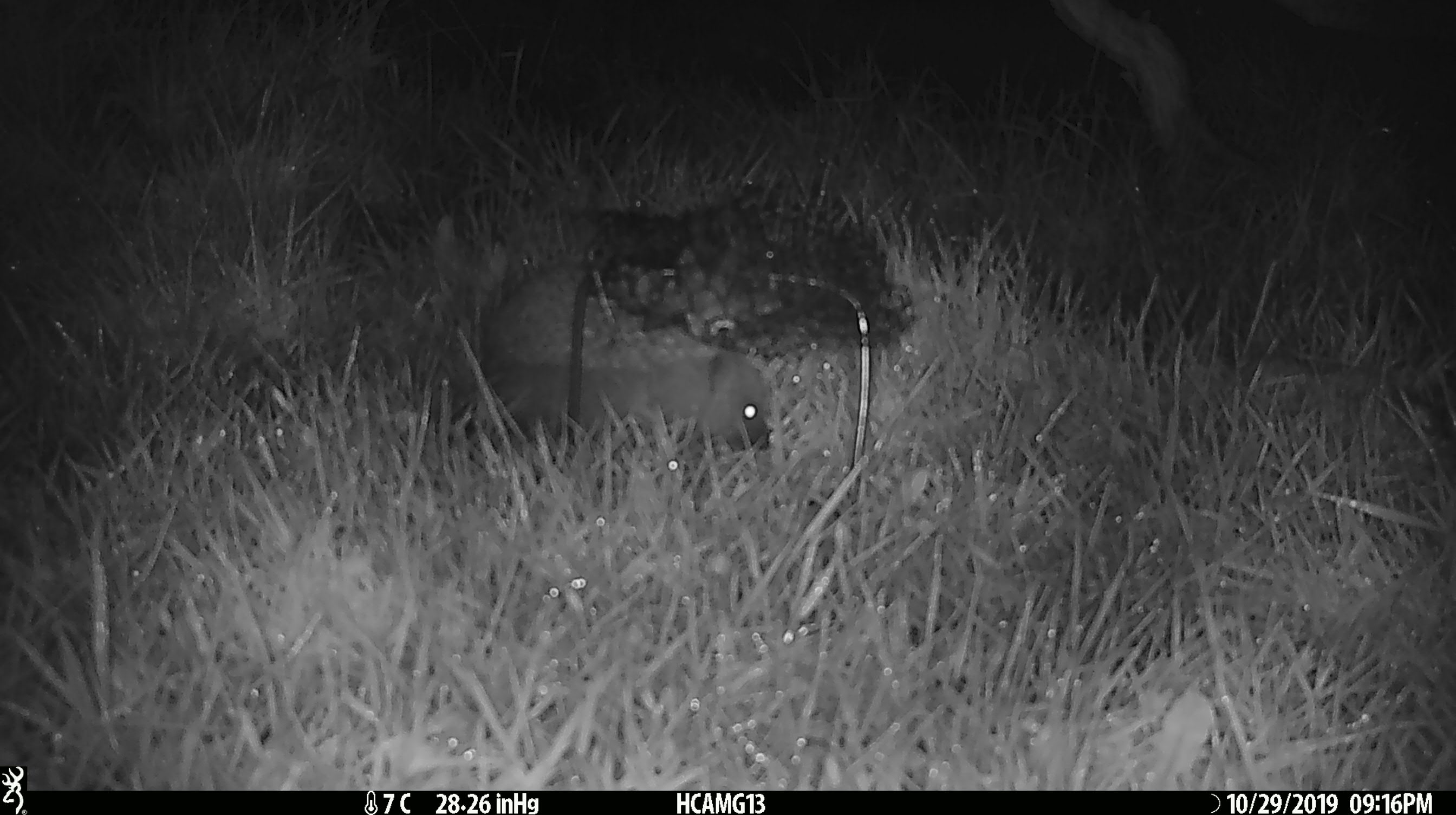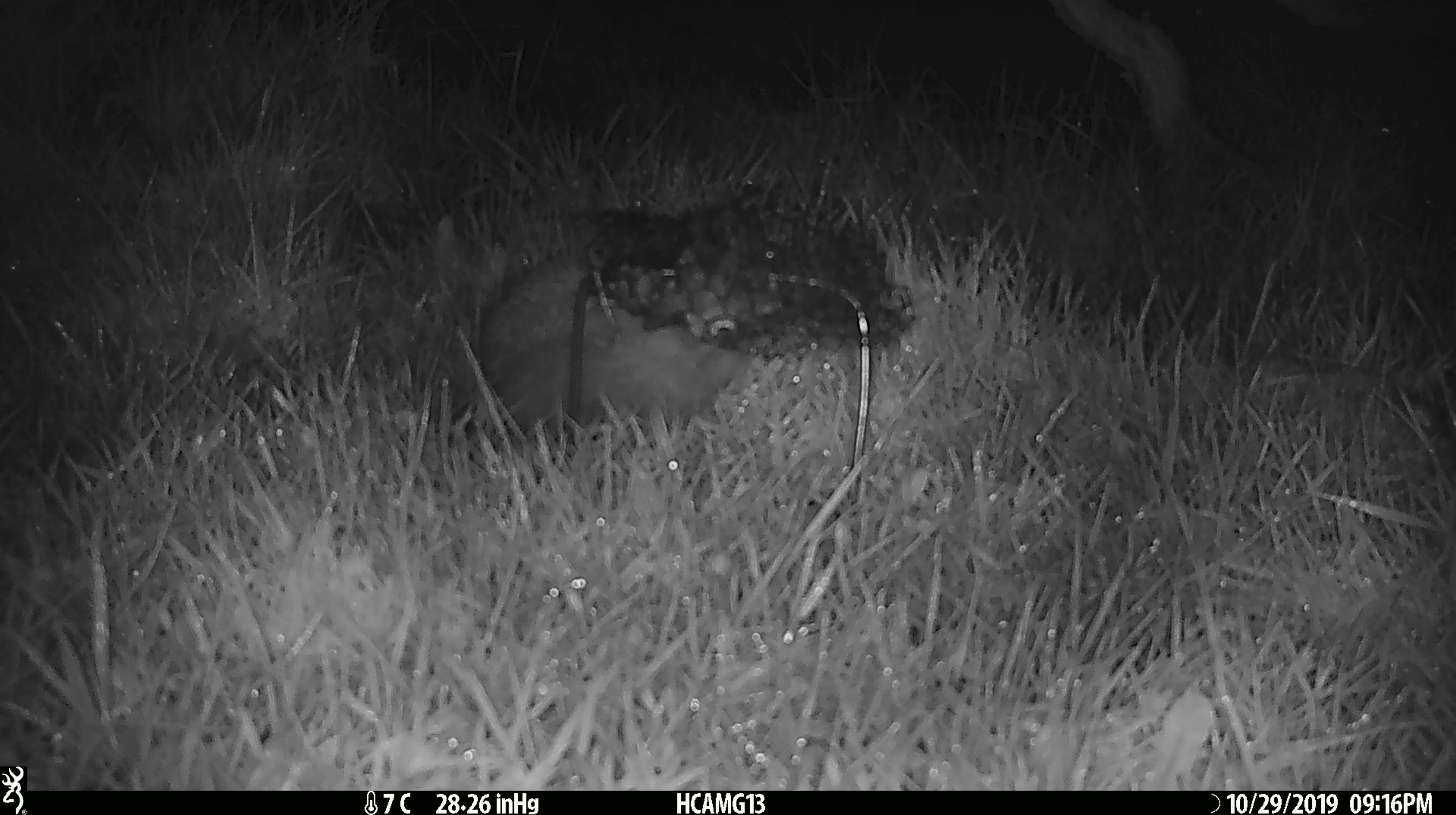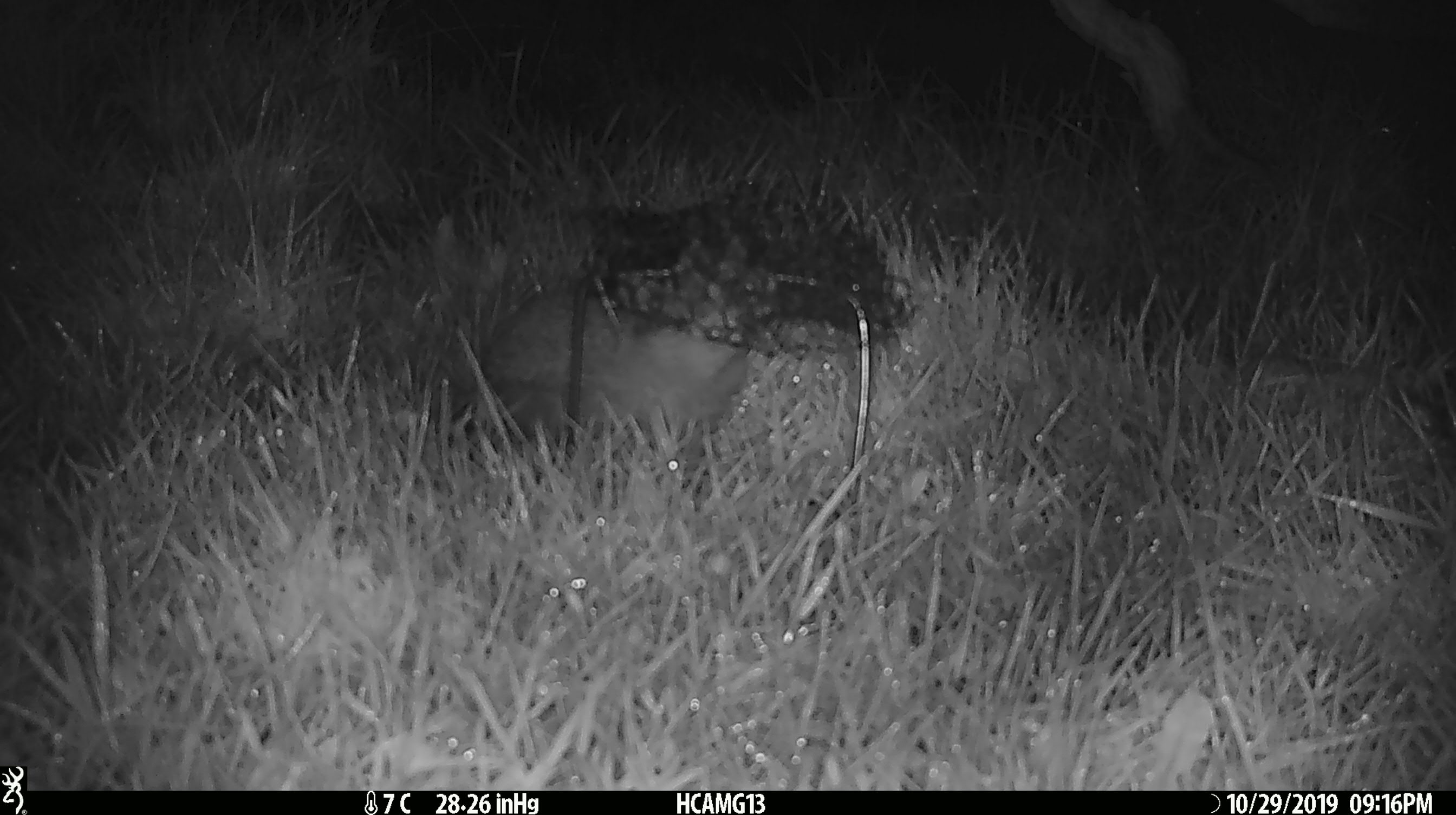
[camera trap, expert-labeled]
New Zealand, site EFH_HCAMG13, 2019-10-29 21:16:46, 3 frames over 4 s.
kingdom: Animalia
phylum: Chordata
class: Mammalia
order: Eulipotyphla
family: Erinaceidae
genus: Erinaceus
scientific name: Erinaceus europaeus europaeus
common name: european hedgehog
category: hedgehog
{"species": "hedgehog (european hedgehog) (Erinaceus europaeus europaeus)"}